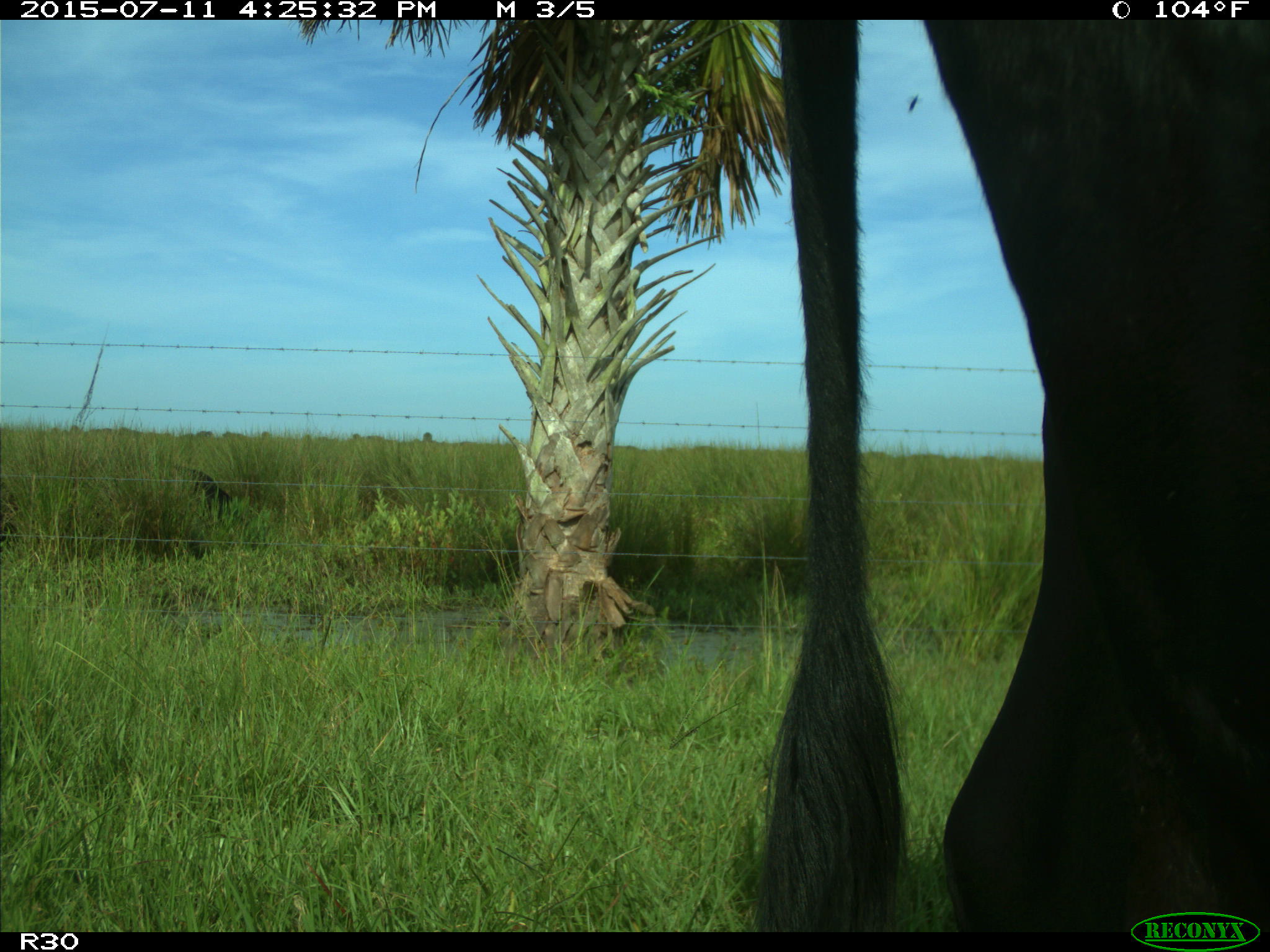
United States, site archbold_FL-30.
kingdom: Animalia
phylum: Chordata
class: Mammalia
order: Artiodactyla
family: Bovidae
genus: Bos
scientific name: Bos taurus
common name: domestic cow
Bos taurus (domestic cow).